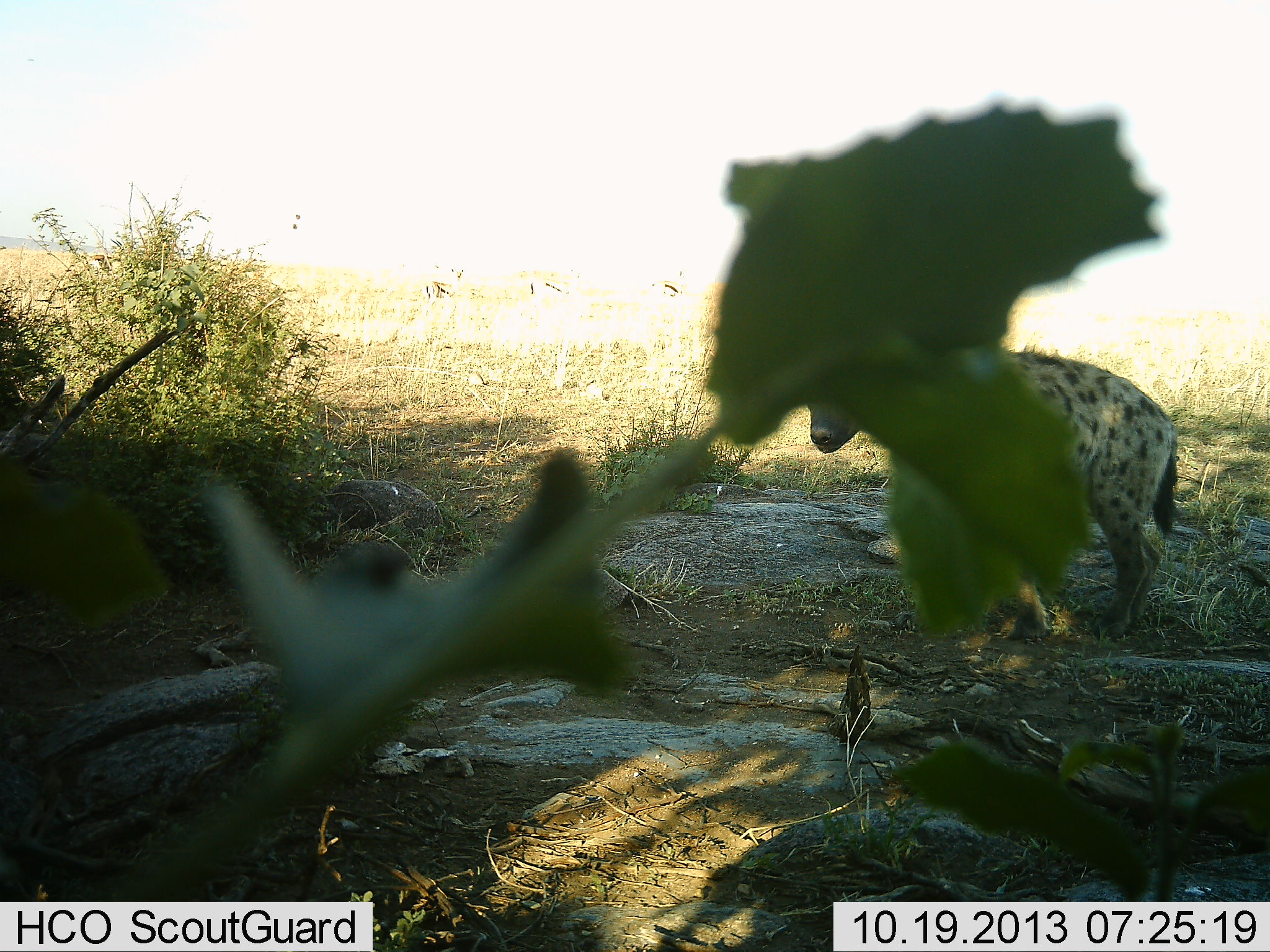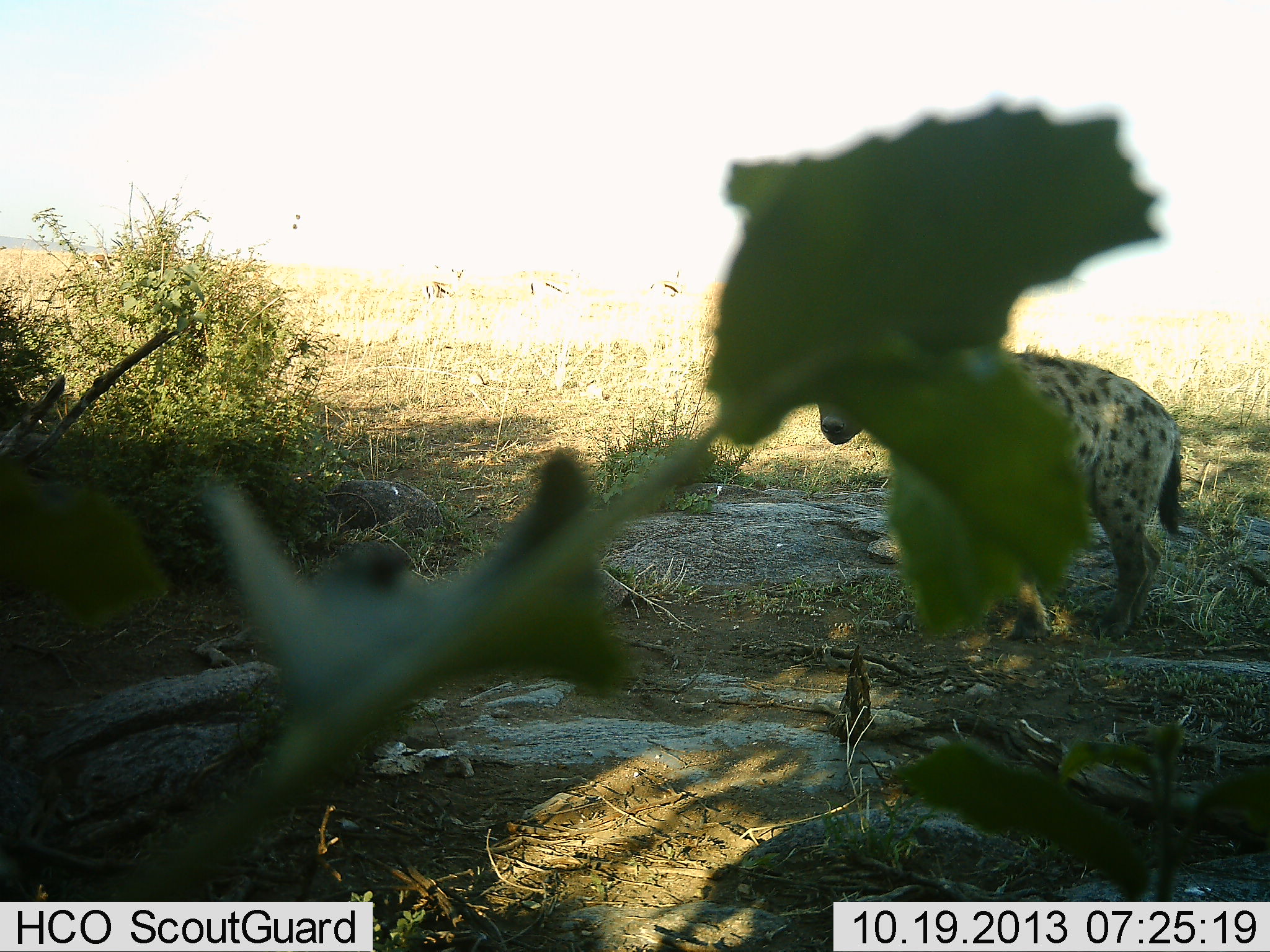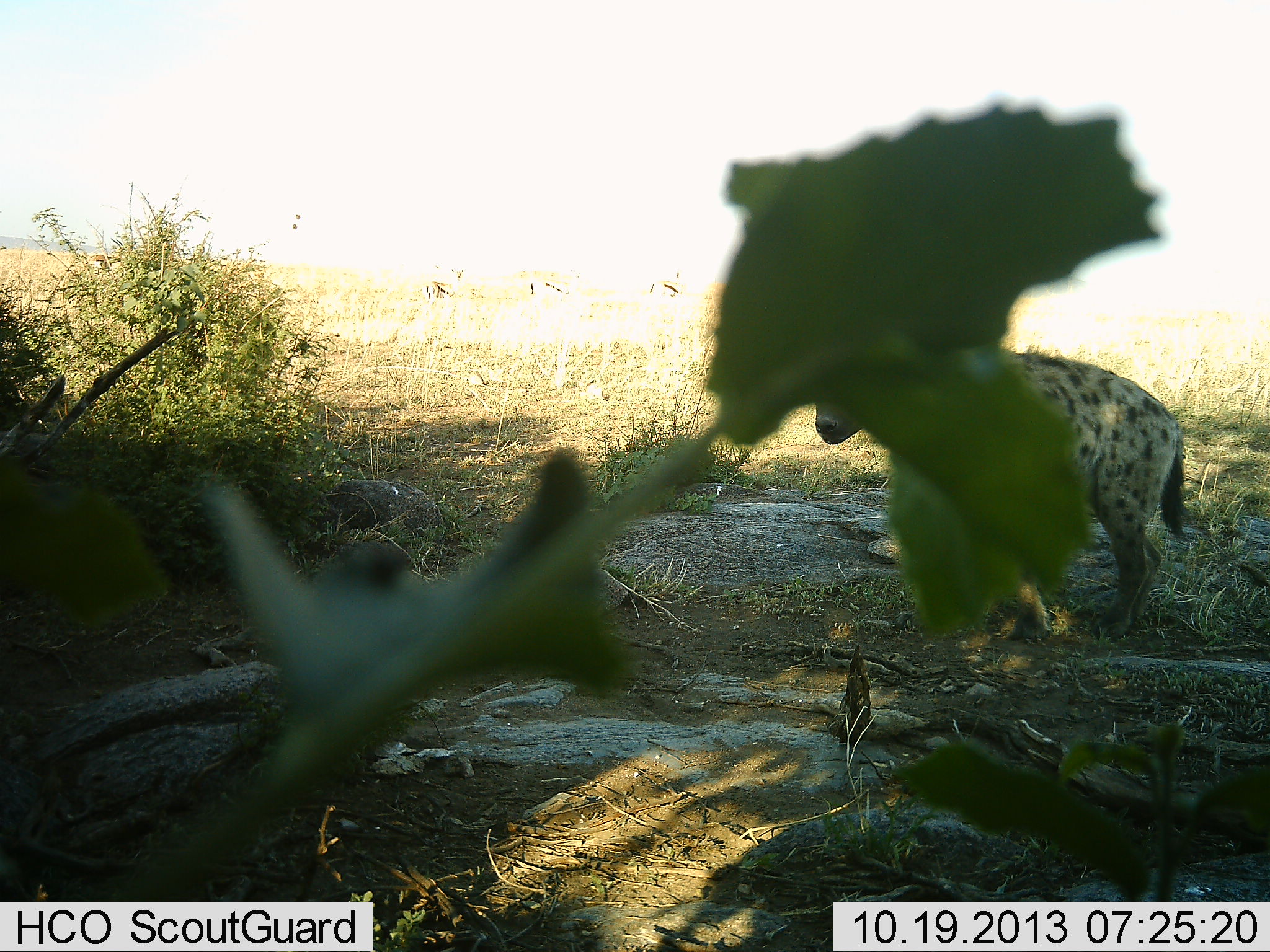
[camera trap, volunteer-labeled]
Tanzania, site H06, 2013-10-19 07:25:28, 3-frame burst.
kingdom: Animalia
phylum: Chordata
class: Mammalia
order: Carnivora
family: Hyaenidae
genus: Crocuta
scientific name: Crocuta crocuta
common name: spotted hyena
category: hyenaspotted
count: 1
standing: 100%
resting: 0%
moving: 0%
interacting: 0%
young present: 0%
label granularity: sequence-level